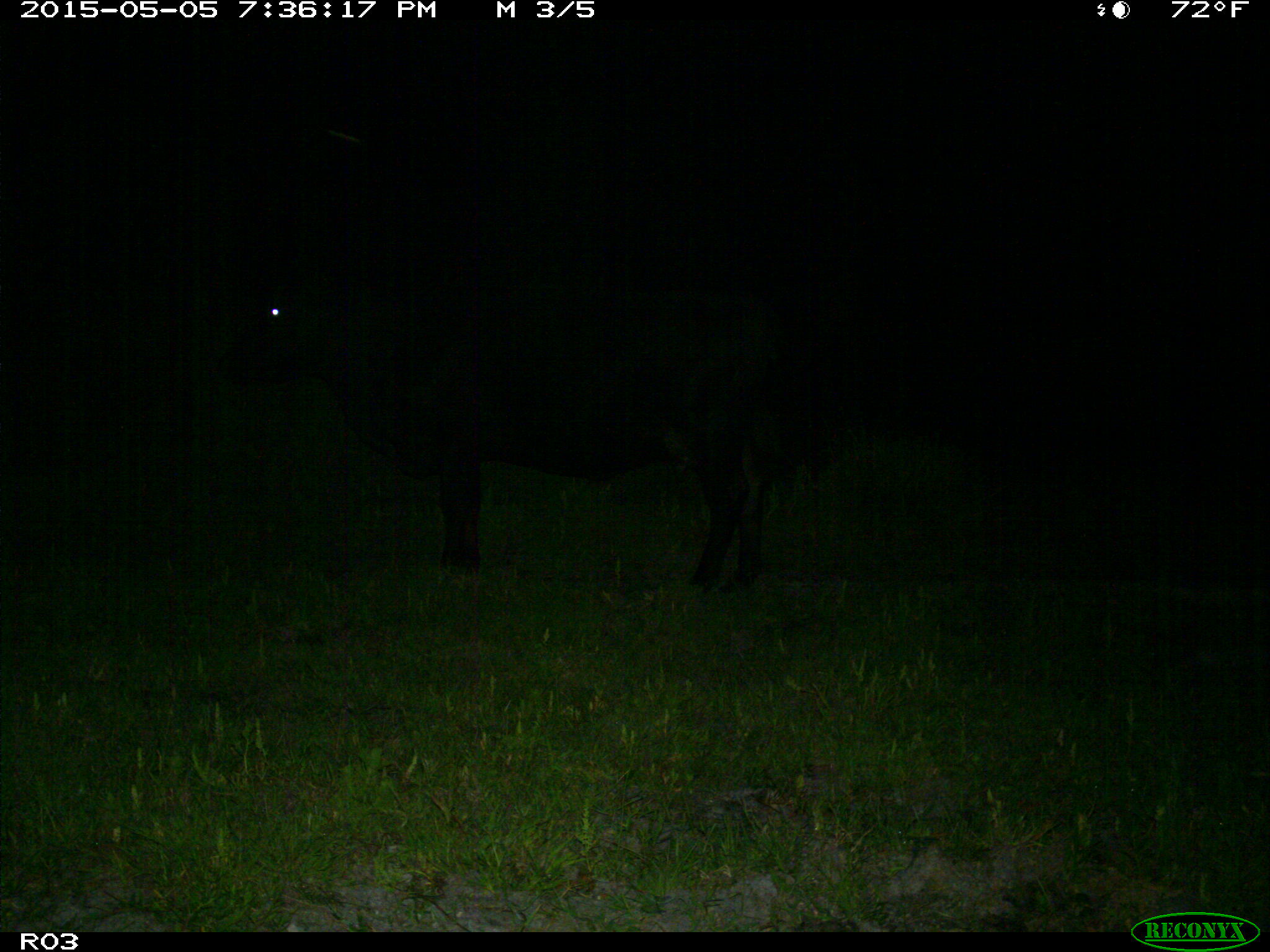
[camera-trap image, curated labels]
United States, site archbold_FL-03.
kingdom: Animalia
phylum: Chordata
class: Mammalia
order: Artiodactyla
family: Bovidae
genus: Bos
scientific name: Bos taurus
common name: domestic cow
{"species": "Bos taurus (domestic cow)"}